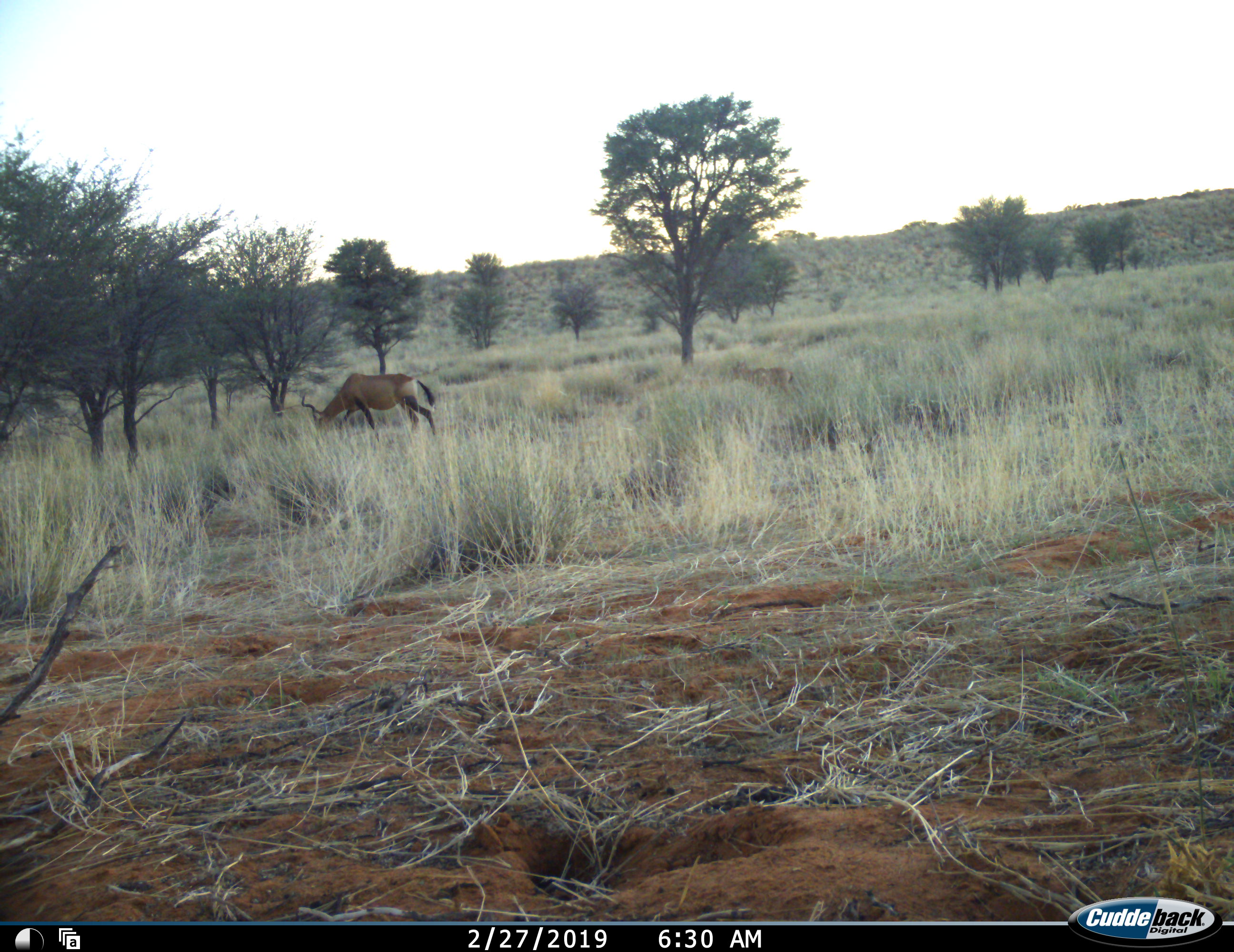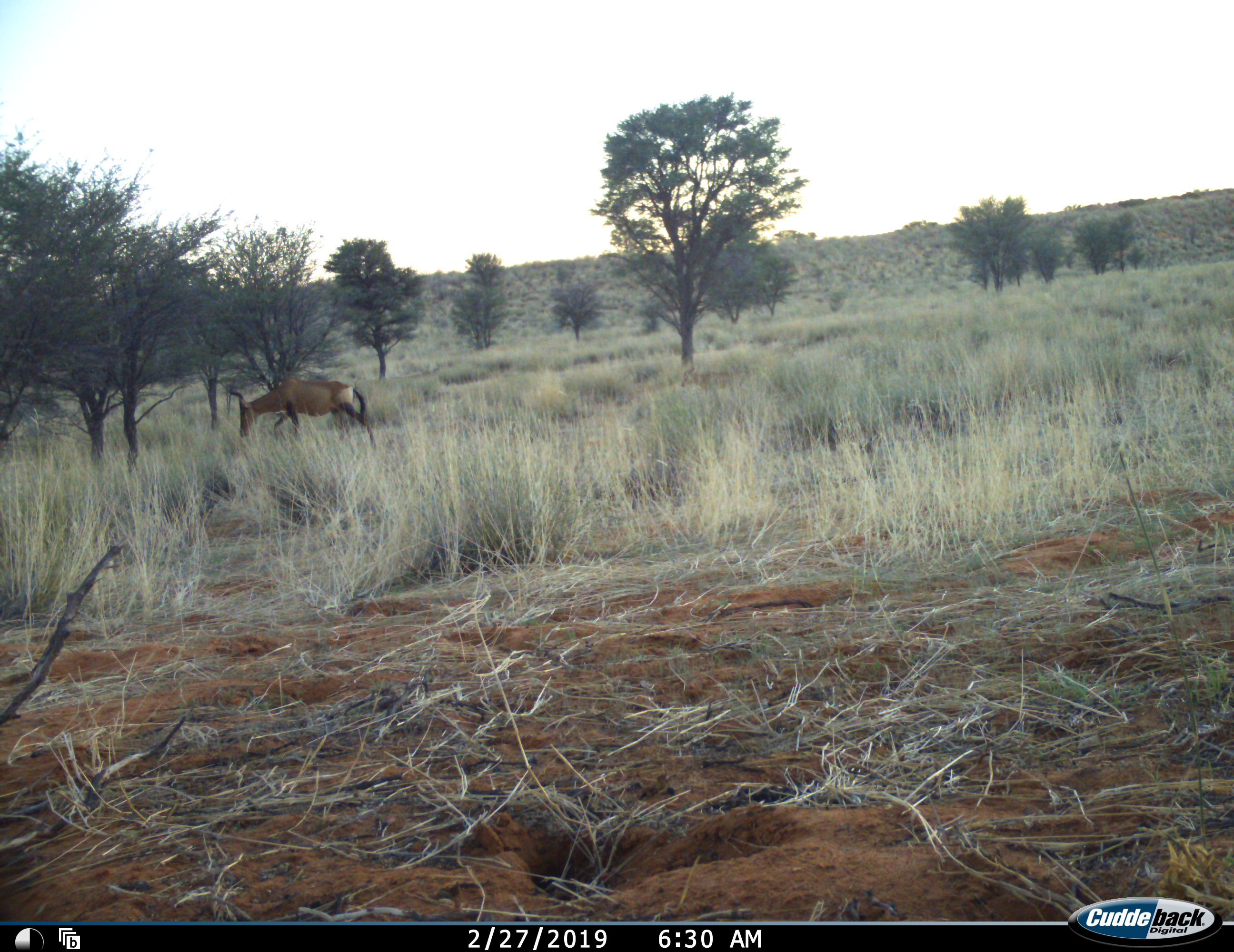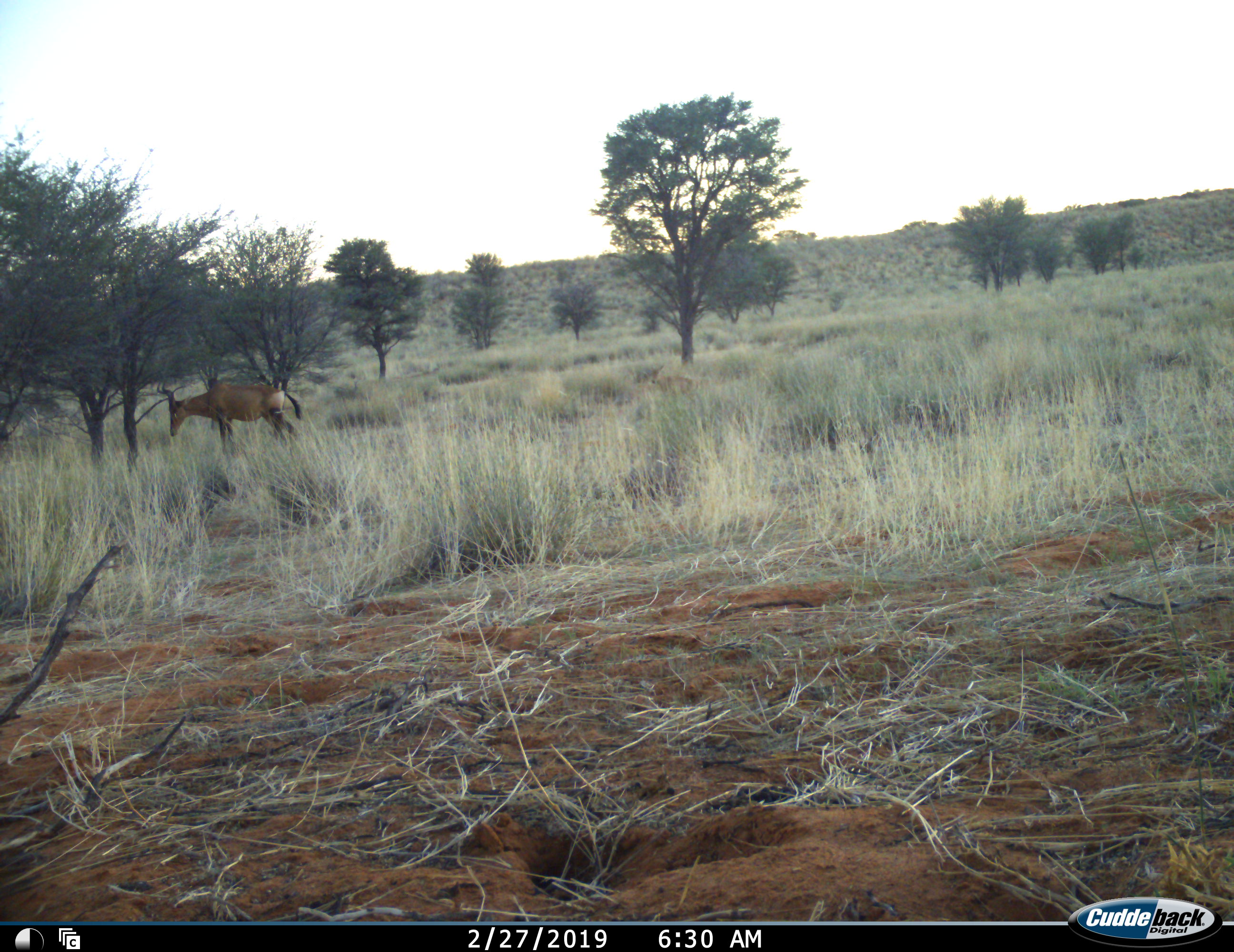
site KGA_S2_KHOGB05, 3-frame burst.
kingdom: Animalia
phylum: Chordata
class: Mammalia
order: Artiodactyla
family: Bovidae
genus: Alcelaphus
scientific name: Alcelaphus buselaphus caama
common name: red hartebeest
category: hartebeestred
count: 2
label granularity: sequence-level